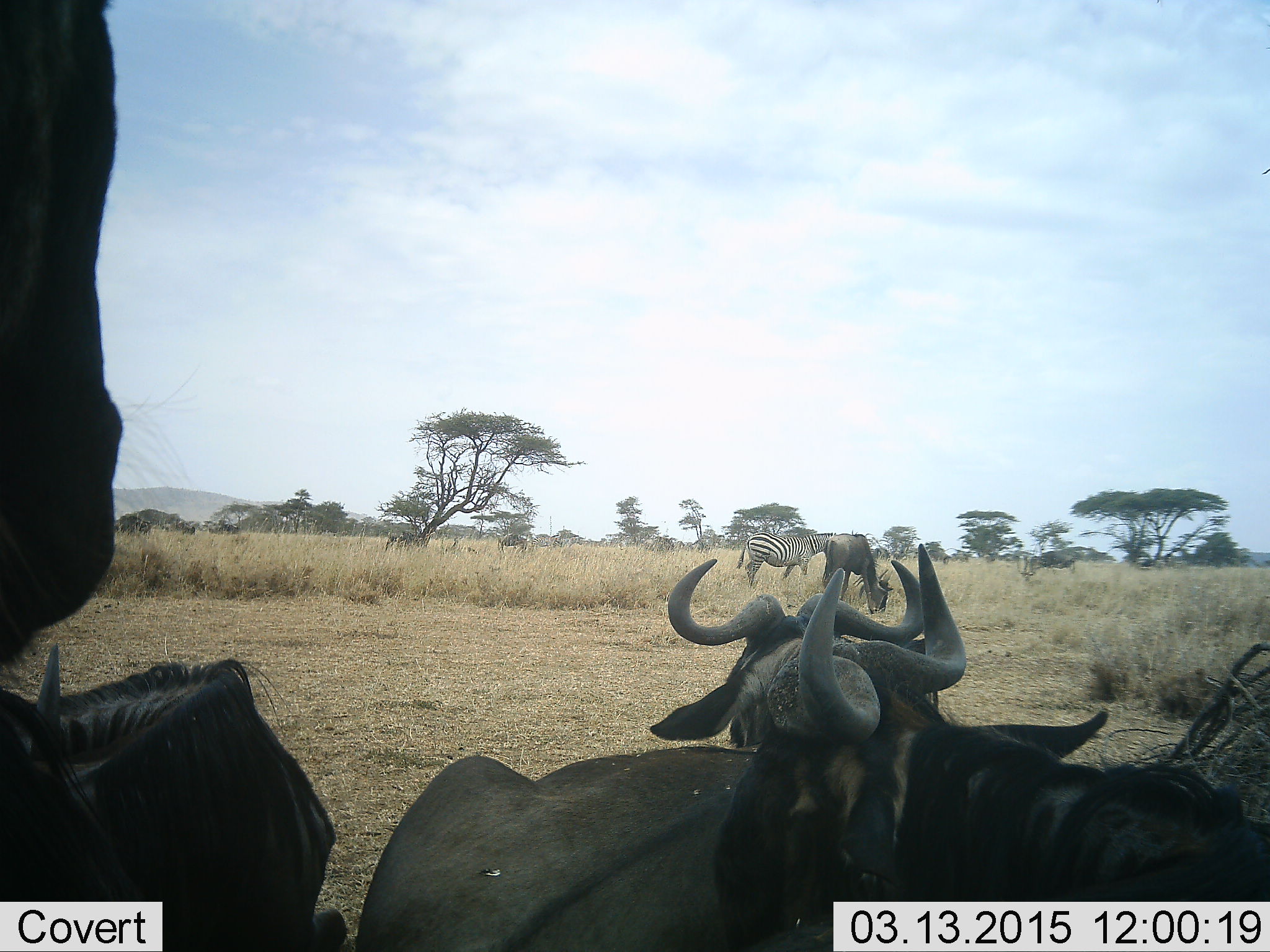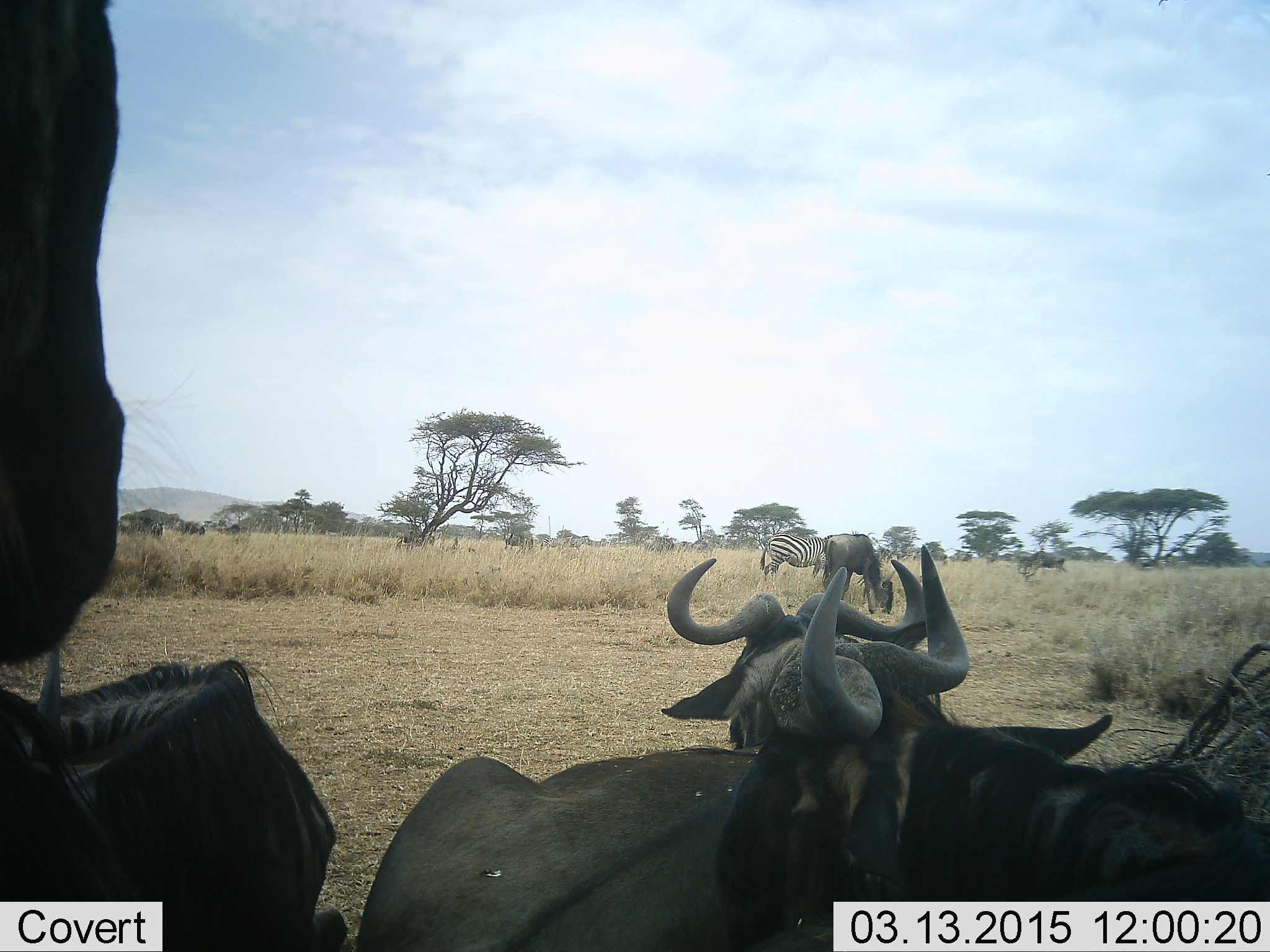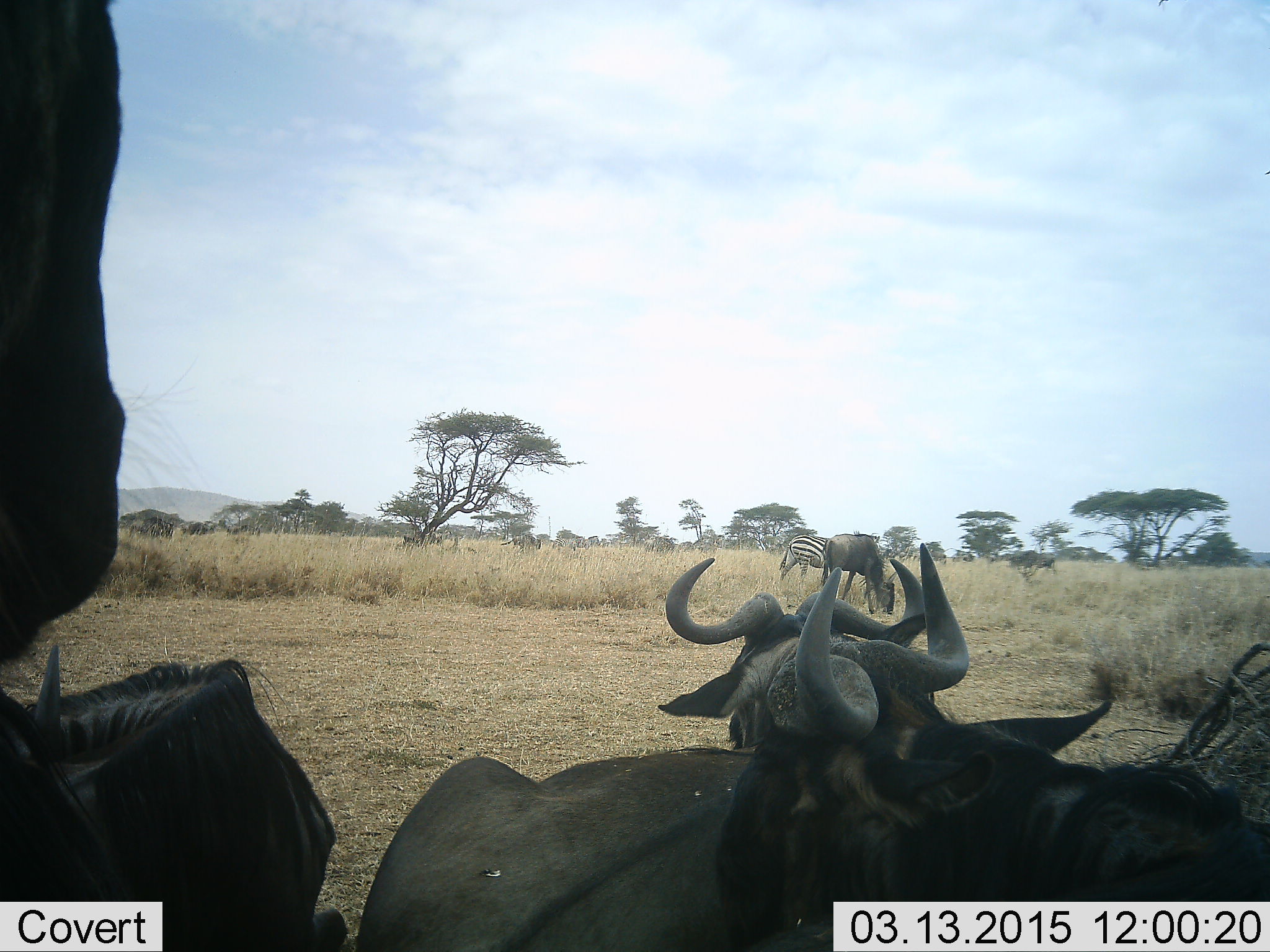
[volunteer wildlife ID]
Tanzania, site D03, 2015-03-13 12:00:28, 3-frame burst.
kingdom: Animalia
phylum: Chordata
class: Mammalia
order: Artiodactyla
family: Bovidae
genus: Connochaetes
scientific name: Connochaetes taurinus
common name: blue wildebeest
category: wildebeest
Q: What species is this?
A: Wildebeest (blue wildebeest) (Connochaetes taurinus).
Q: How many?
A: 5.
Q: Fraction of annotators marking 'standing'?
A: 70%.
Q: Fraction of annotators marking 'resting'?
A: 50%.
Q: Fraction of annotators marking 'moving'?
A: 40%.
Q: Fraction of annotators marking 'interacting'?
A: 0%.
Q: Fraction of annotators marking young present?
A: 0%.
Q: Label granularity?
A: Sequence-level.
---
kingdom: Animalia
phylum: Chordata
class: Mammalia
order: Perissodactyla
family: Equidae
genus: Equus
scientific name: Equus quagga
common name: plains zebra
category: zebra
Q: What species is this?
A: Zebra (plains zebra) (Equus quagga).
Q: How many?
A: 1.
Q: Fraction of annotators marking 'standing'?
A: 20%.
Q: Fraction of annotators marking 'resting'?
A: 0%.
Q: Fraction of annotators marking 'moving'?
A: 30%.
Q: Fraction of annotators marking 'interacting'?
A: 0%.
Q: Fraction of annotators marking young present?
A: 0%.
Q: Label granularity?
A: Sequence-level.